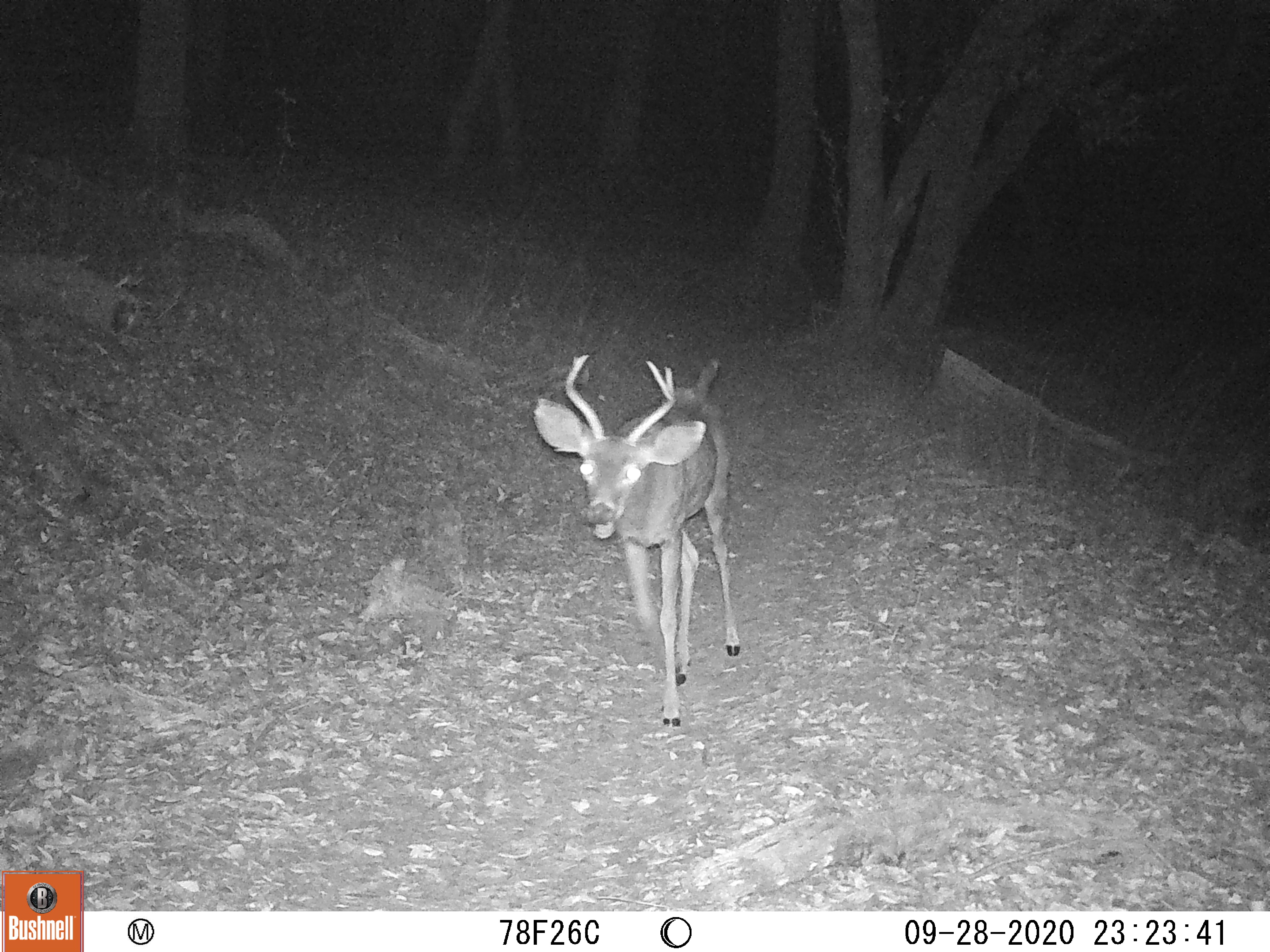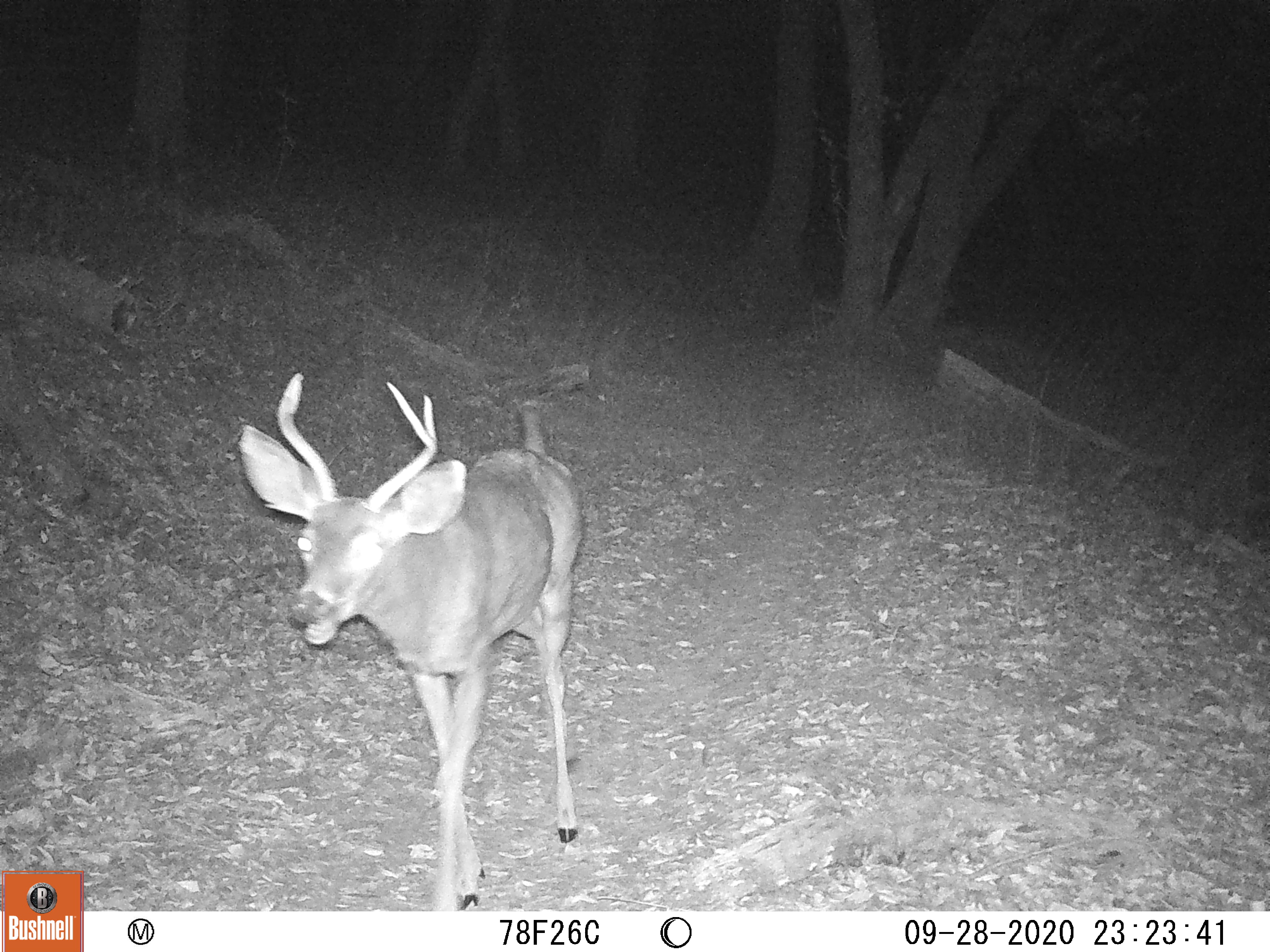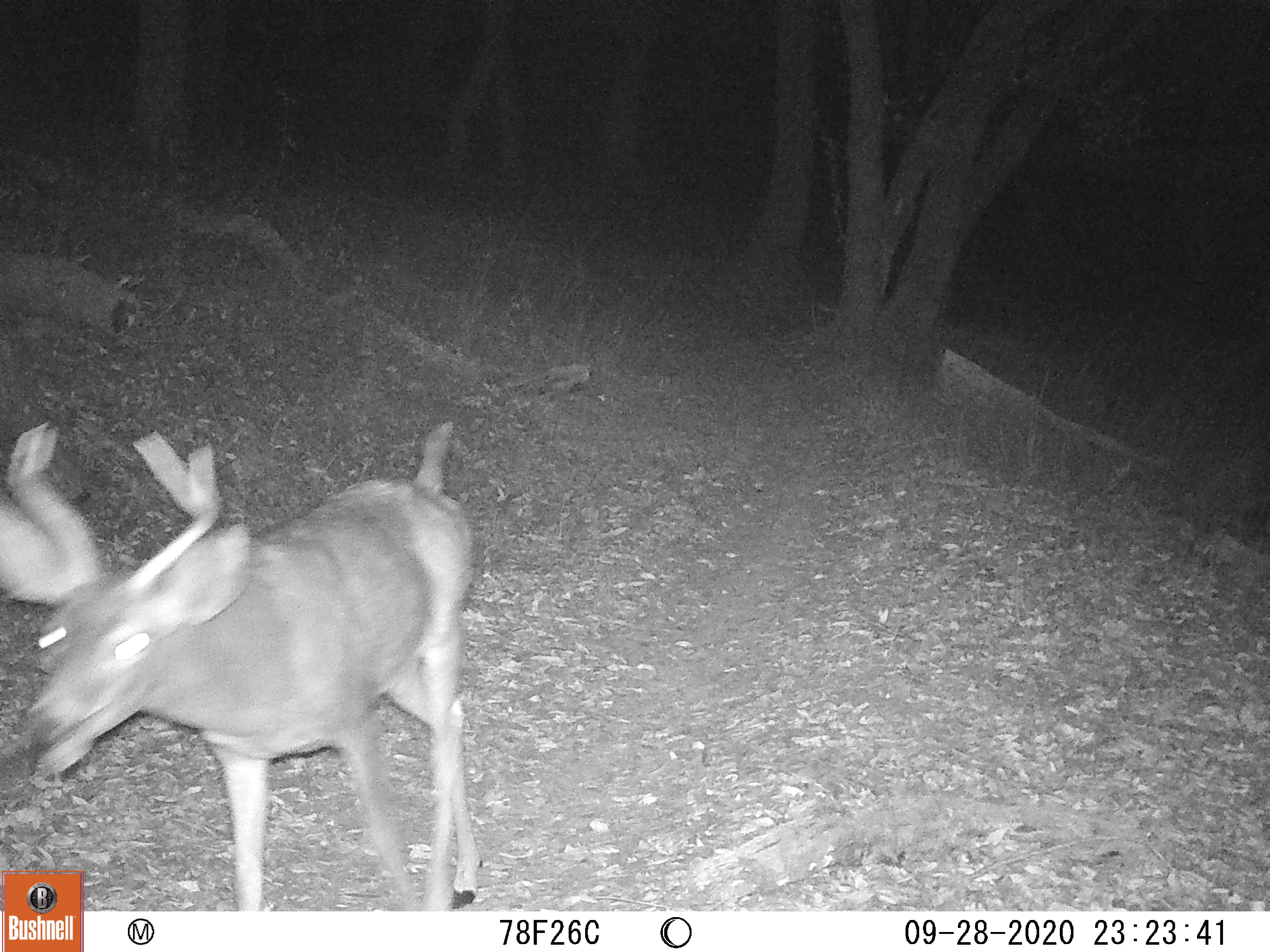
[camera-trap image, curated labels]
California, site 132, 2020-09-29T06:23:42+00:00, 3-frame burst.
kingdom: Animalia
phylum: Chordata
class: Mammalia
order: Artiodactyla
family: Cervidae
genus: Odocoileus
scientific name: Odocoileus hemionus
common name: mule deer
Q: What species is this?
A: Mule deer (Odocoileus hemionus).